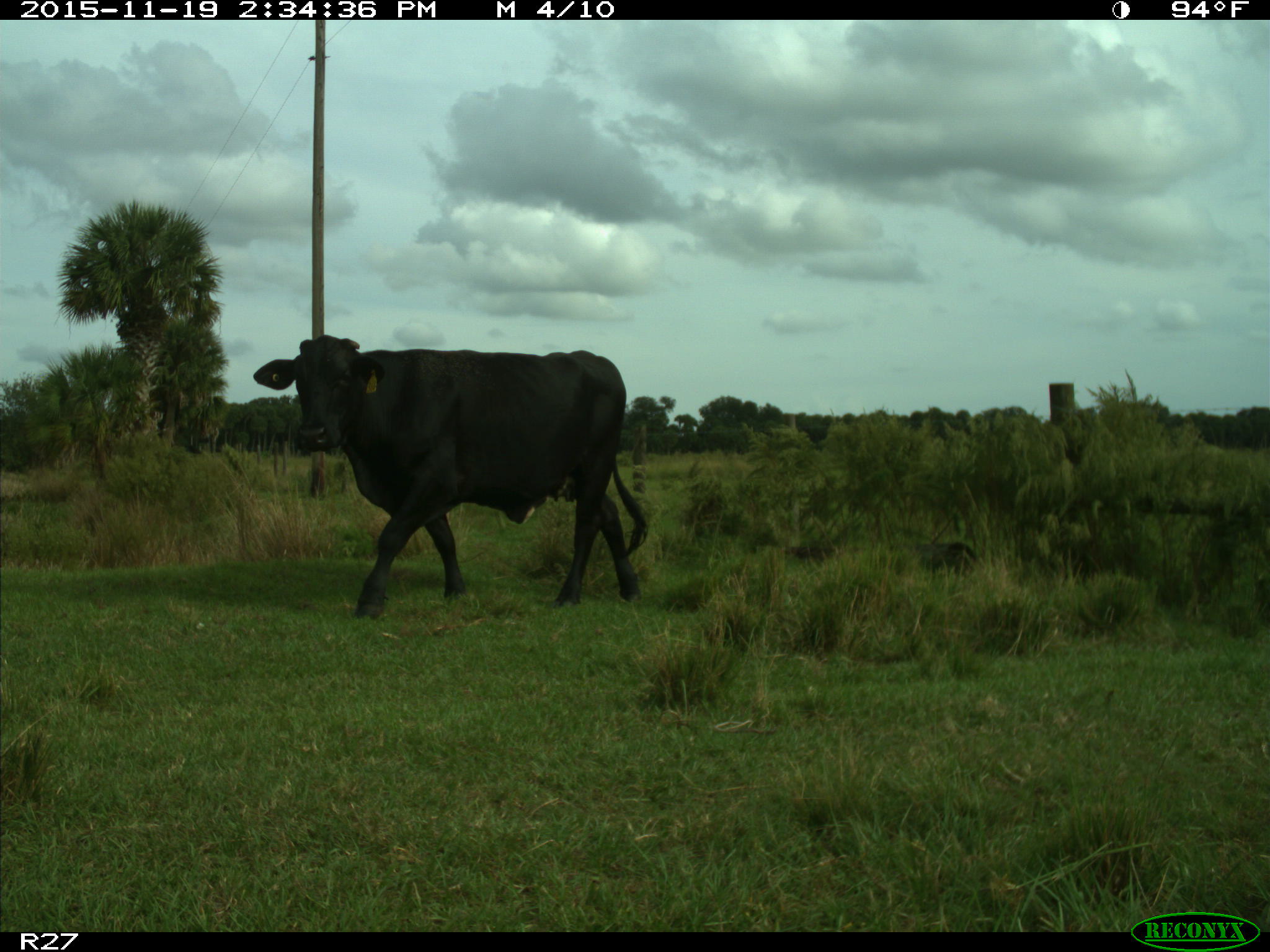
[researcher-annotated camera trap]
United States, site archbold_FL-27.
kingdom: Animalia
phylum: Chordata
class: Mammalia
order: Artiodactyla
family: Bovidae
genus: Bos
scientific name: Bos taurus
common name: domestic cow